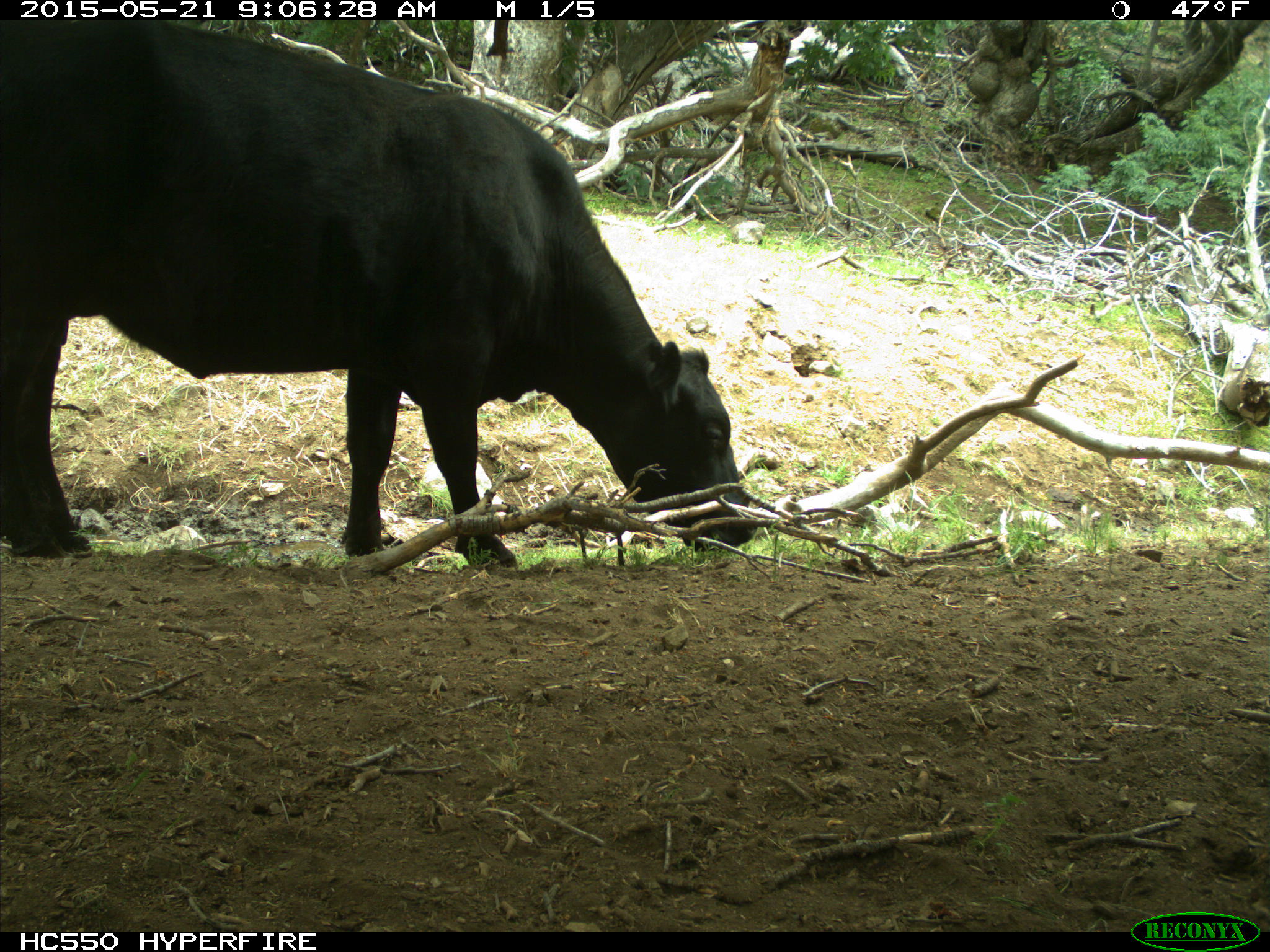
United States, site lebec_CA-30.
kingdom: Animalia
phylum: Chordata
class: Mammalia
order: Artiodactyla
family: Bovidae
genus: Bos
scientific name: Bos taurus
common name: domestic cow